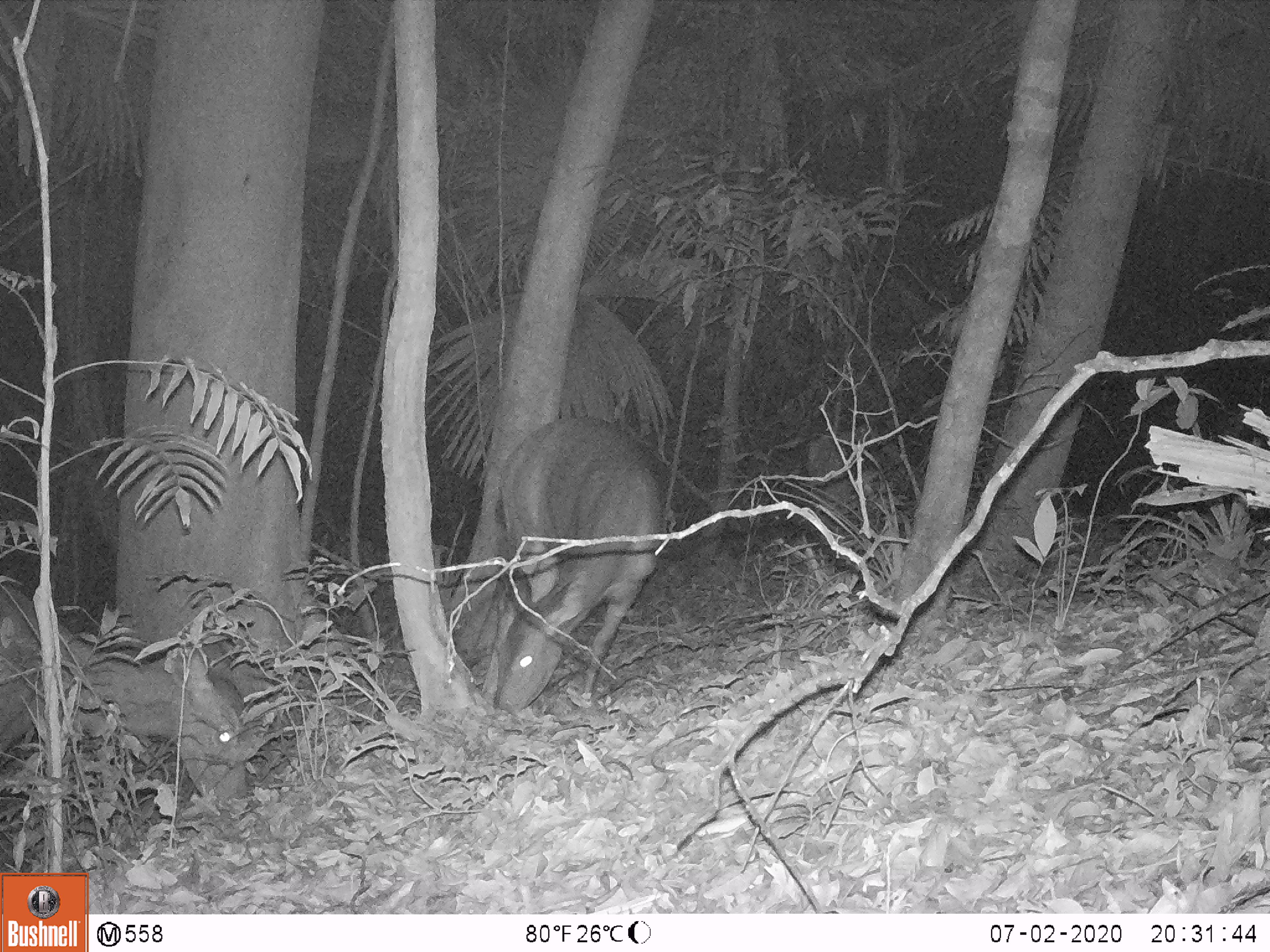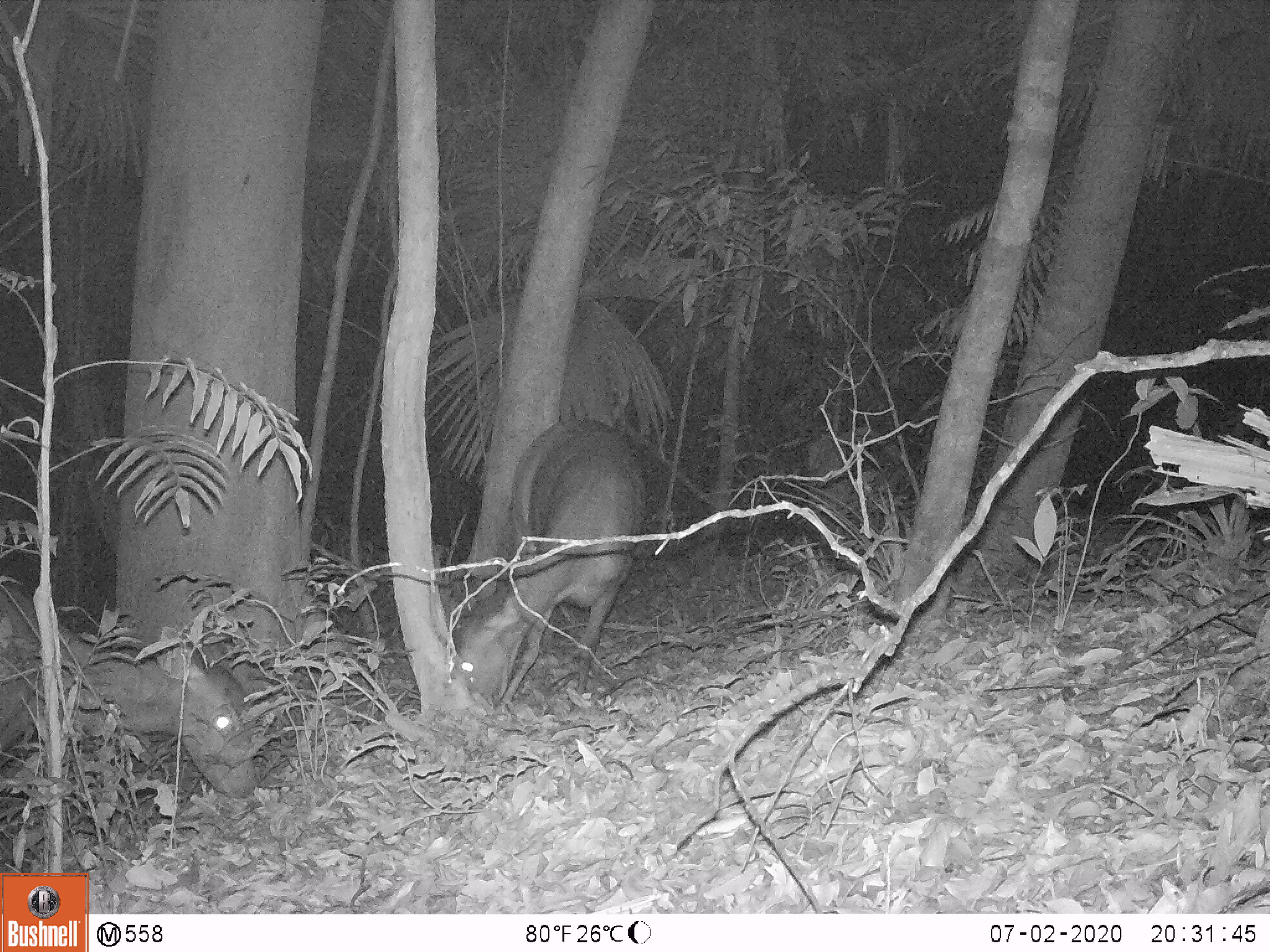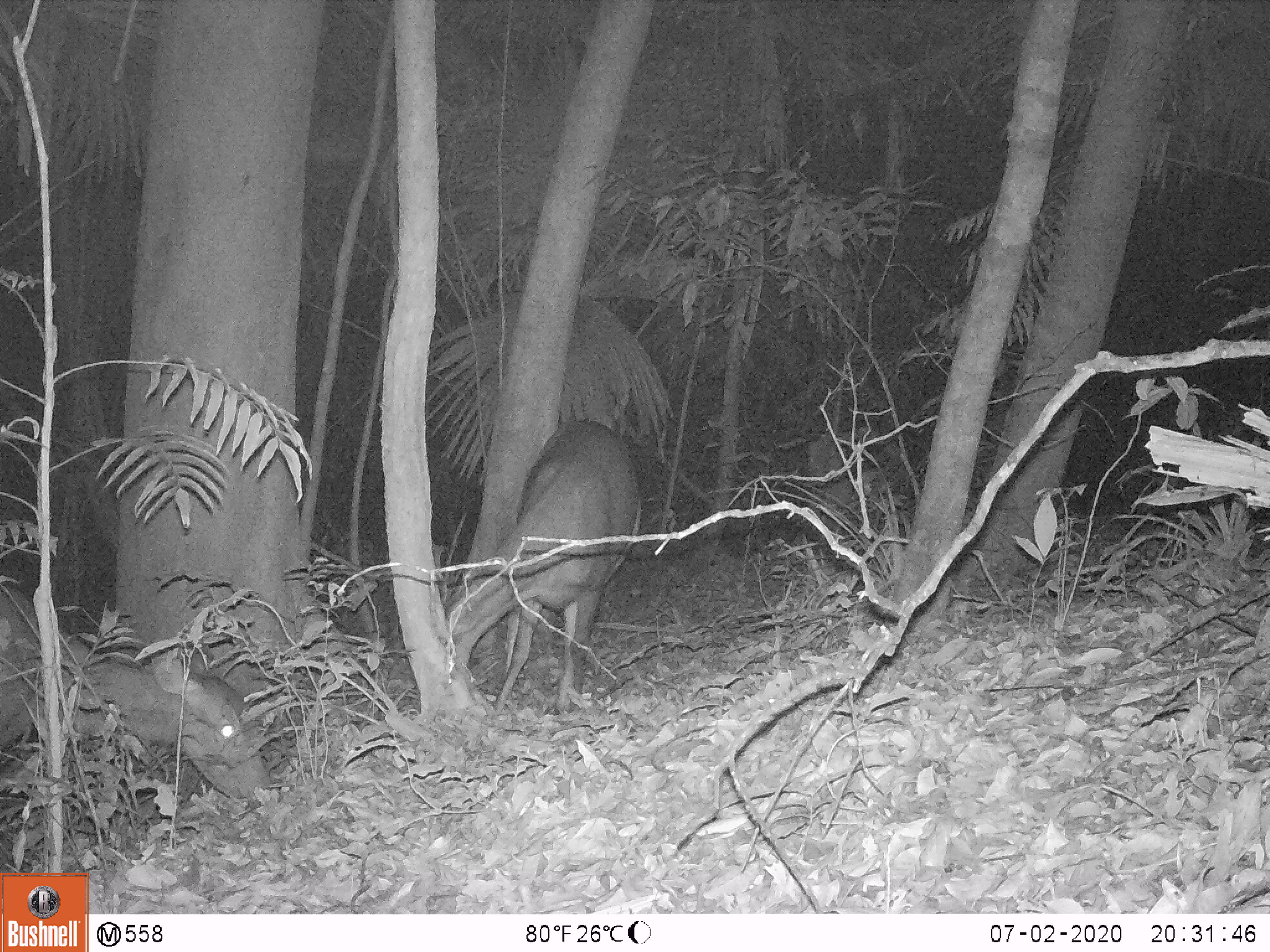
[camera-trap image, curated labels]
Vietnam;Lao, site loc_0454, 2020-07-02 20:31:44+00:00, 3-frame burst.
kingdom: Animalia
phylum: Chordata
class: Mammalia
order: Artiodactyla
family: Cervidae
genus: Rusa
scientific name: Rusa unicolor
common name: sambar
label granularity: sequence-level